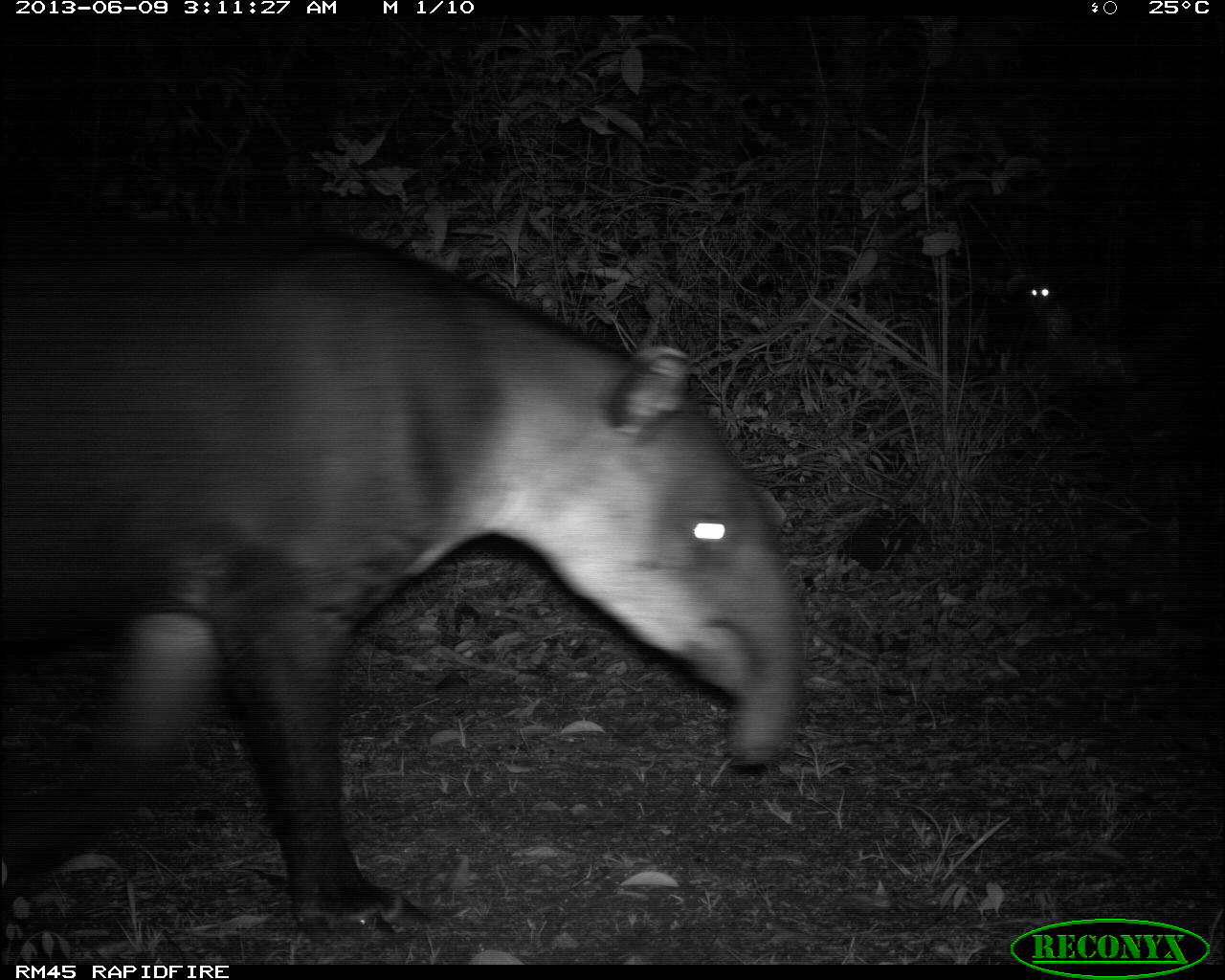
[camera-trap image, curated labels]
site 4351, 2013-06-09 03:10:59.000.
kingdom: Animalia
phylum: Chordata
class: Mammalia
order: Perissodactyla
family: Tapiridae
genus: Tapirus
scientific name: Tapirus bairdii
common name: baird's tapir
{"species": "Tapirus bairdii (baird's tapir)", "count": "1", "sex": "male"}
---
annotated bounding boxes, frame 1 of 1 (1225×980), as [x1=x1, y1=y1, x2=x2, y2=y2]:
tapirus bairdii: [x1=0, y1=212, x2=805, y2=938]